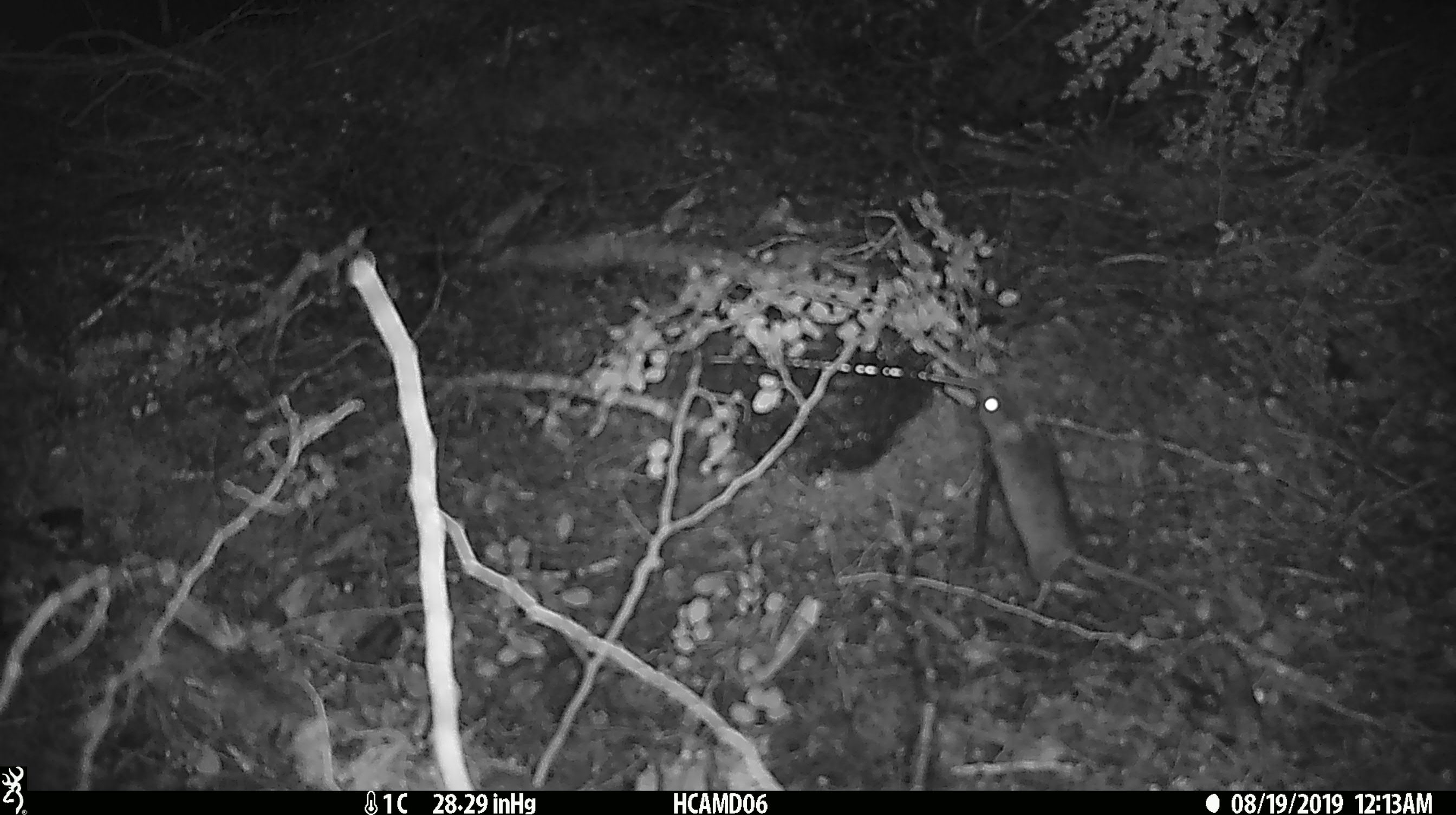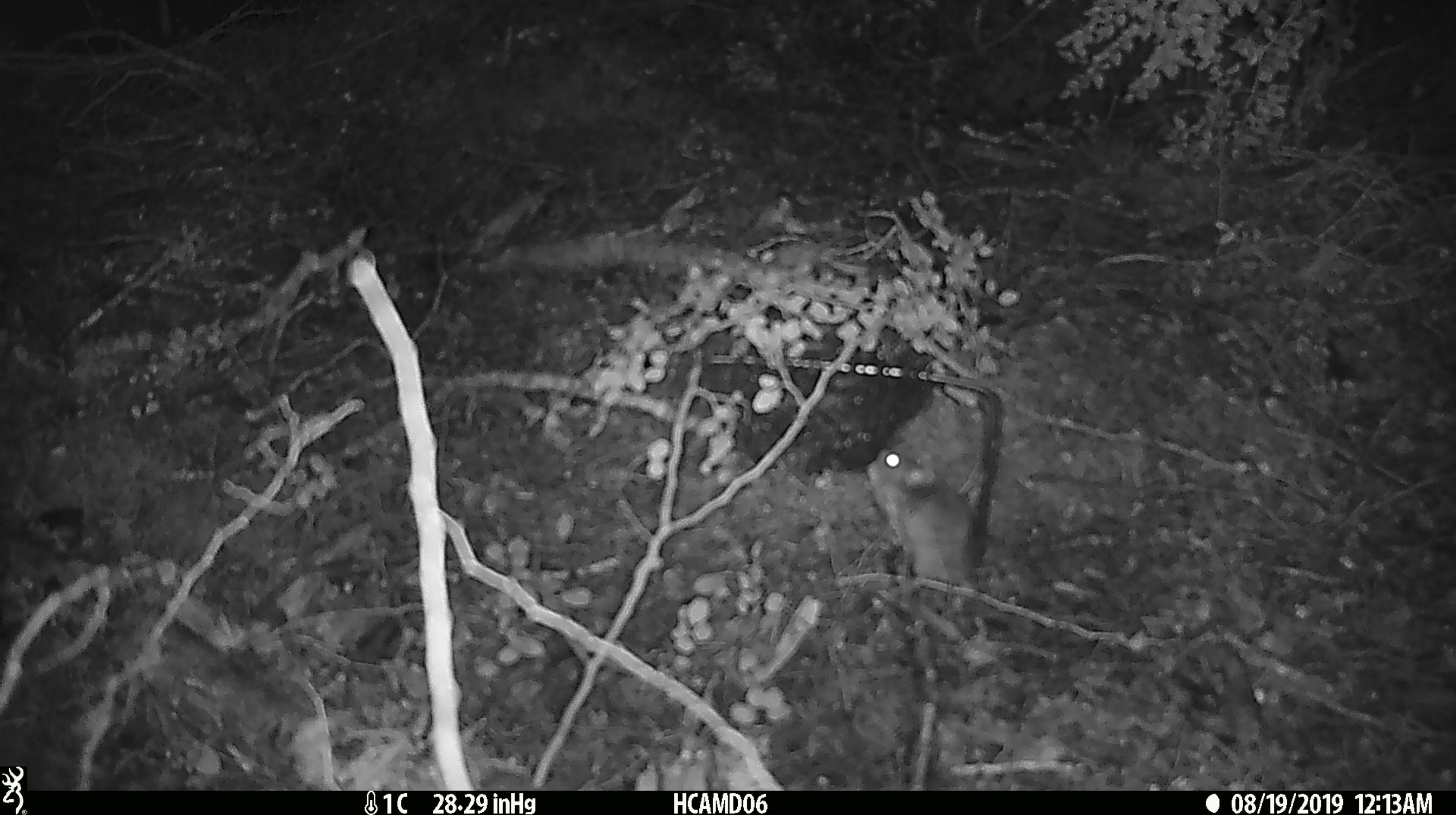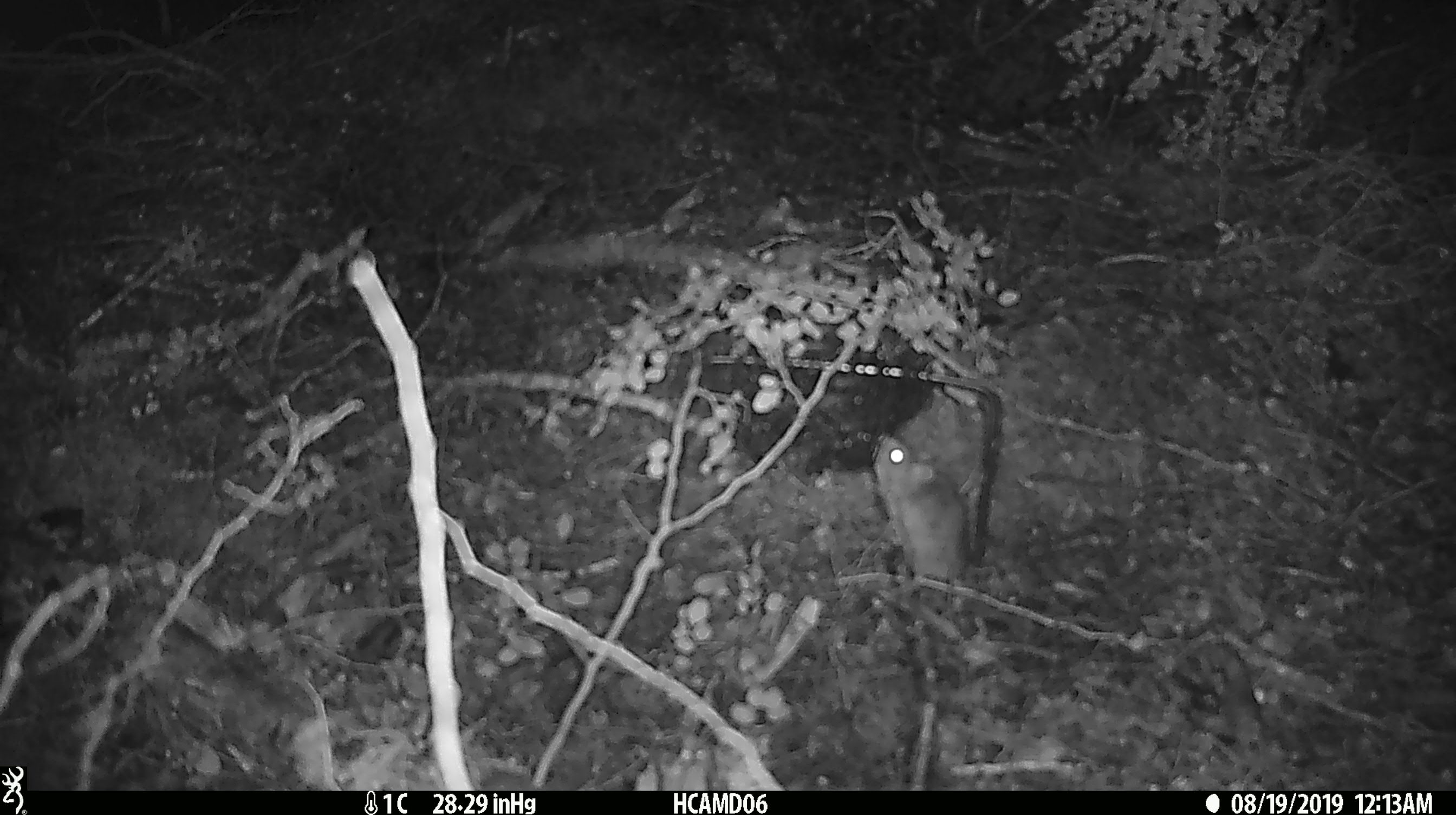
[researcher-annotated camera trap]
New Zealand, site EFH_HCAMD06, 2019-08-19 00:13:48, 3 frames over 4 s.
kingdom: Animalia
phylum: Chordata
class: Mammalia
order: Rodentia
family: Muridae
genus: Mus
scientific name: Mus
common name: mouse